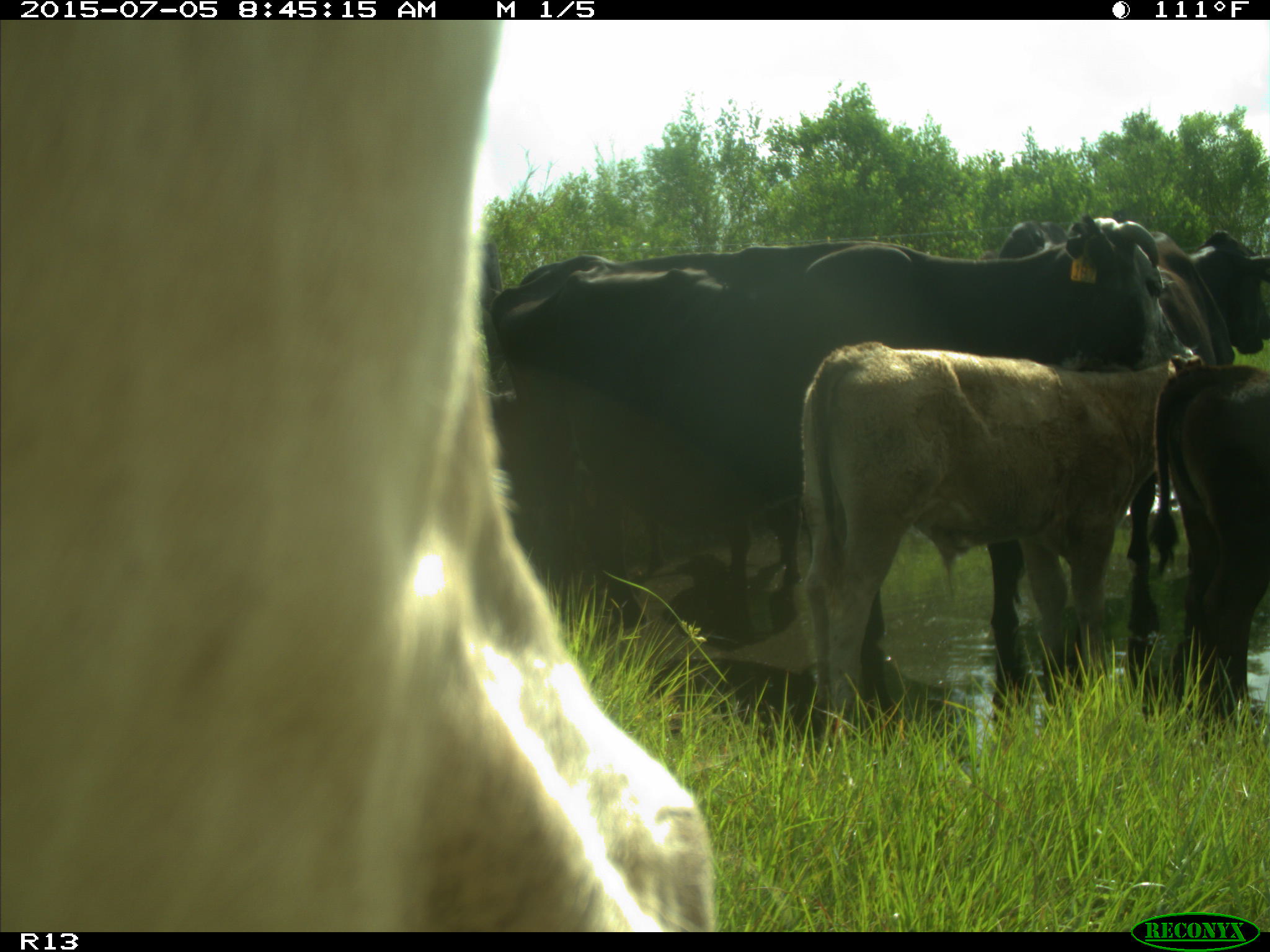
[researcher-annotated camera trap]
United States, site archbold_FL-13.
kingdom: Animalia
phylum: Chordata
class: Mammalia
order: Artiodactyla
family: Bovidae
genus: Bos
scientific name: Bos taurus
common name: domestic cow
Bos taurus (domestic cow).